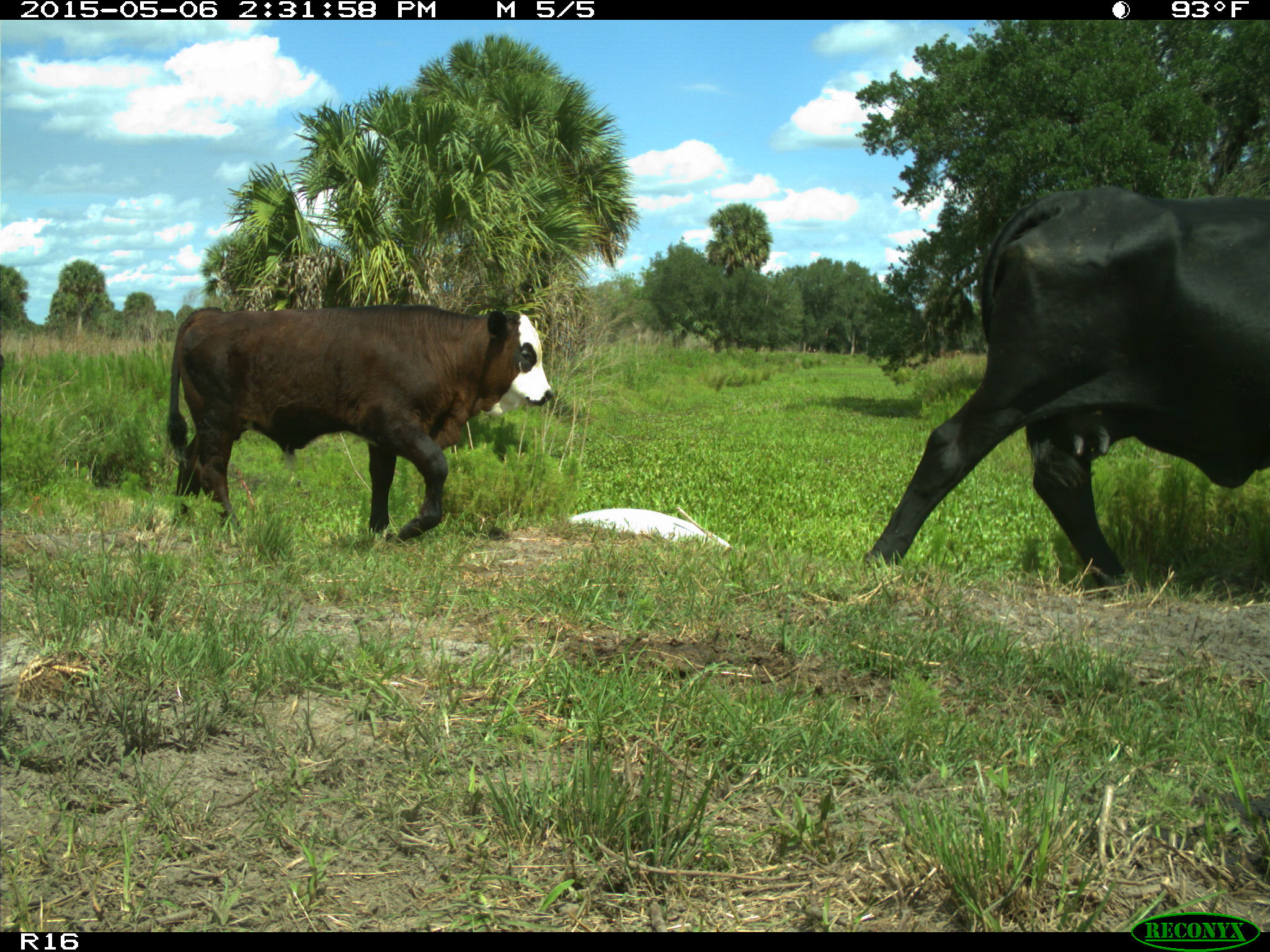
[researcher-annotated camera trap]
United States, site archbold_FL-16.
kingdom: Animalia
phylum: Chordata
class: Mammalia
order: Artiodactyla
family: Bovidae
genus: Bos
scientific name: Bos taurus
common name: domestic cow